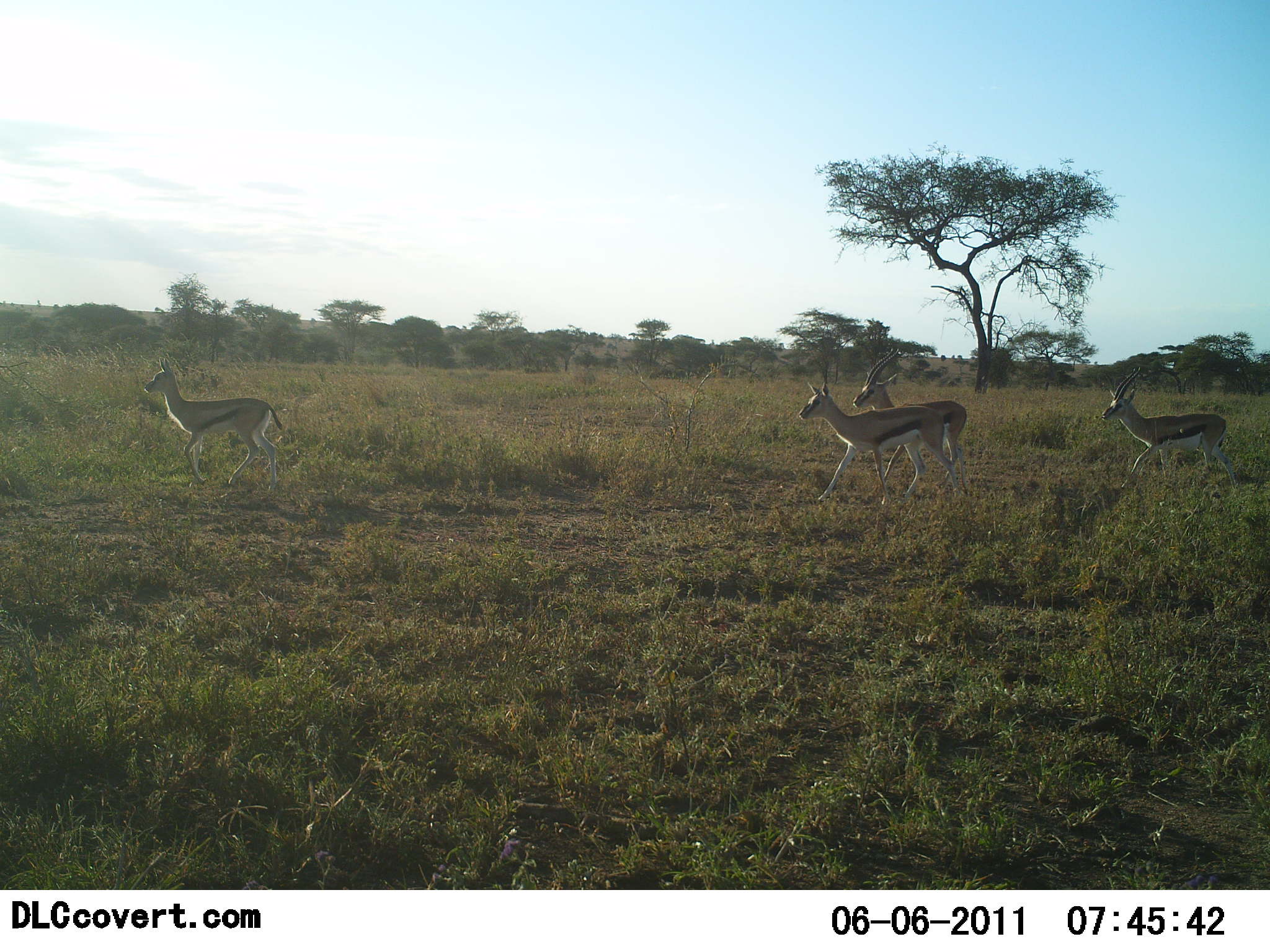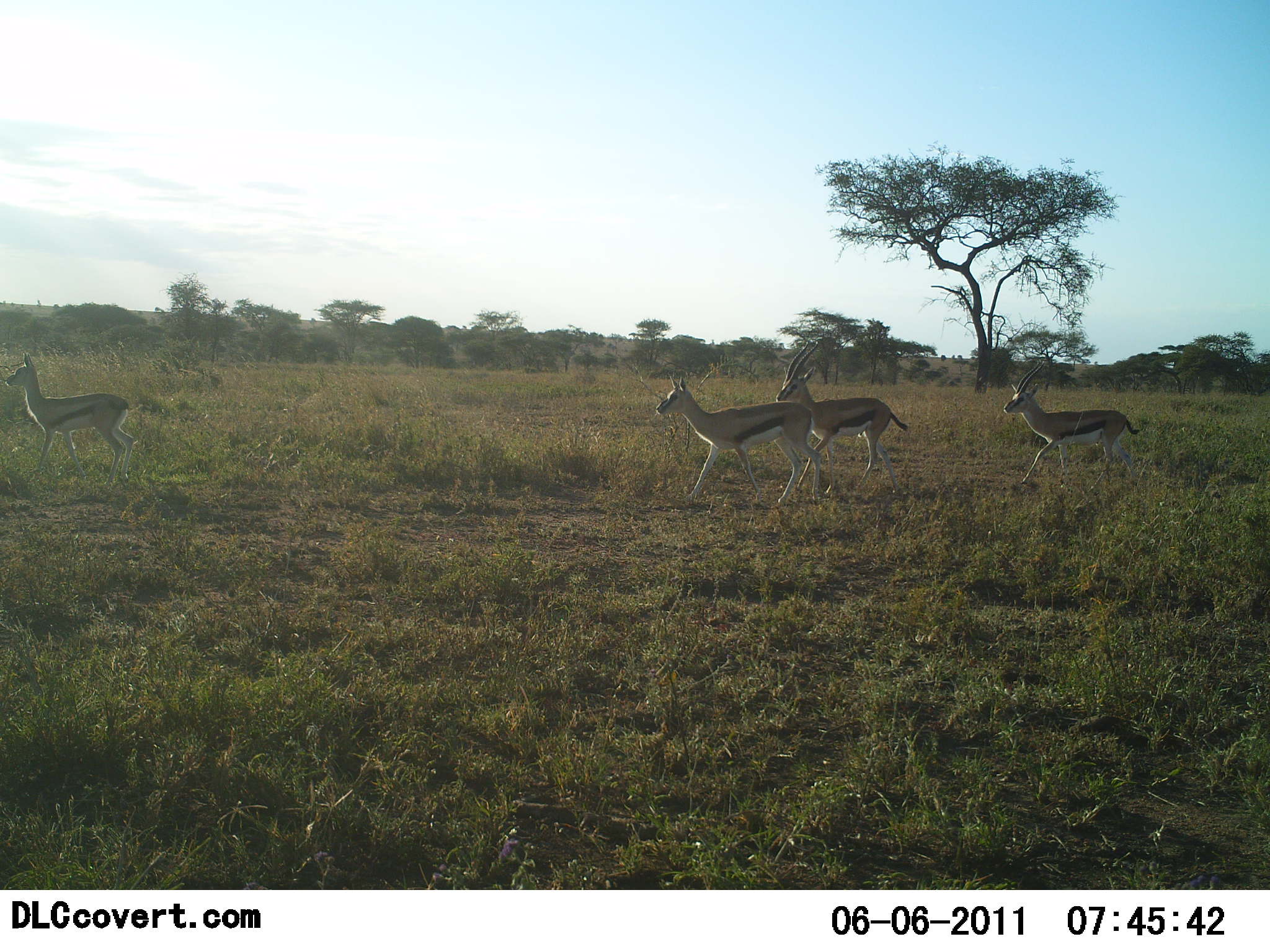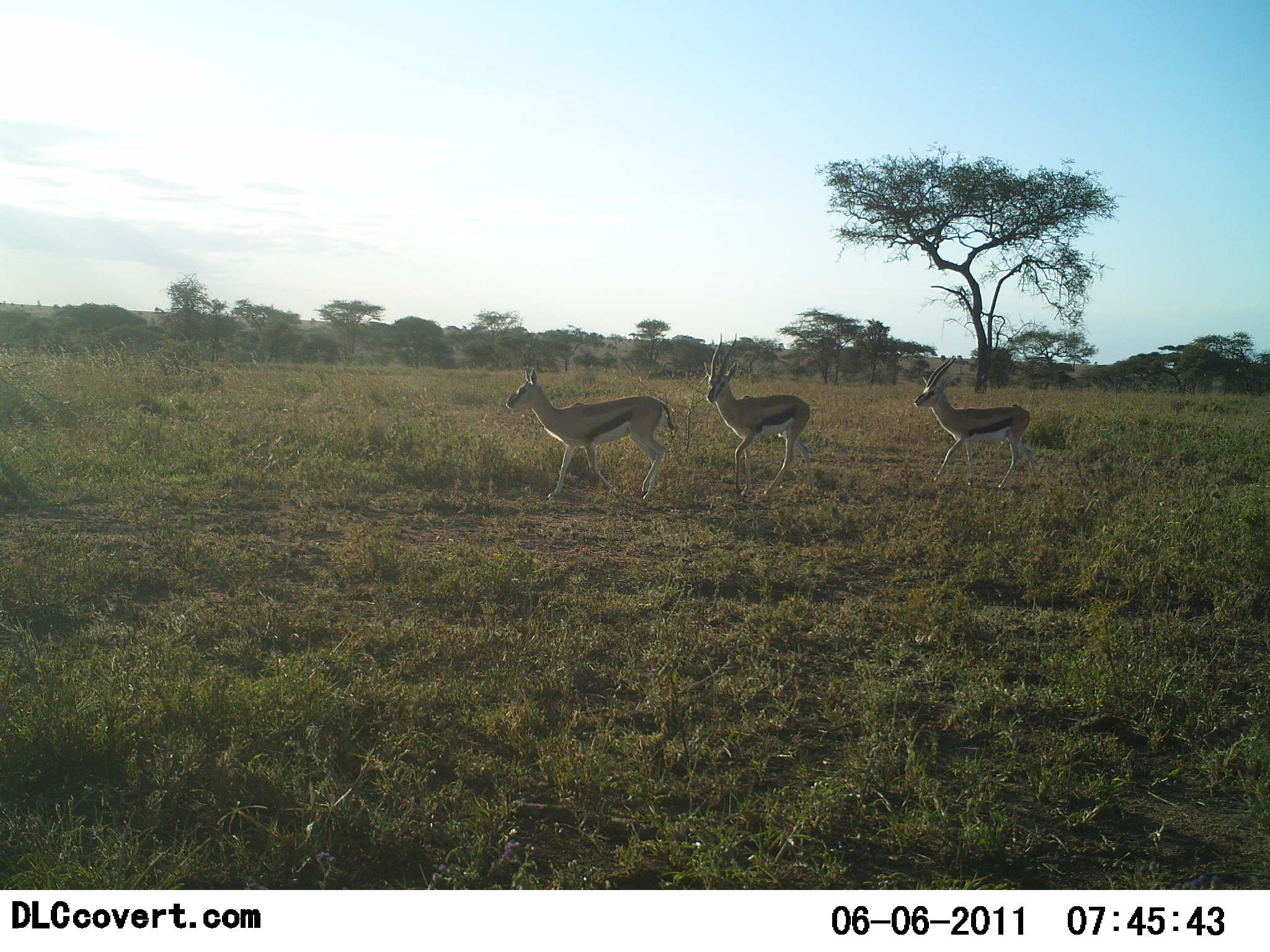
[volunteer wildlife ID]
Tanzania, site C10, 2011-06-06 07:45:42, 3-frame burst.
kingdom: Animalia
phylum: Chordata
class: Mammalia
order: Artiodactyla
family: Bovidae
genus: Eudorcas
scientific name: Eudorcas thomsonii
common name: thomson's gazelle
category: gazellethomsons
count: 4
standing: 0%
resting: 0%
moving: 100%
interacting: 0%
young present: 10%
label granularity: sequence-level